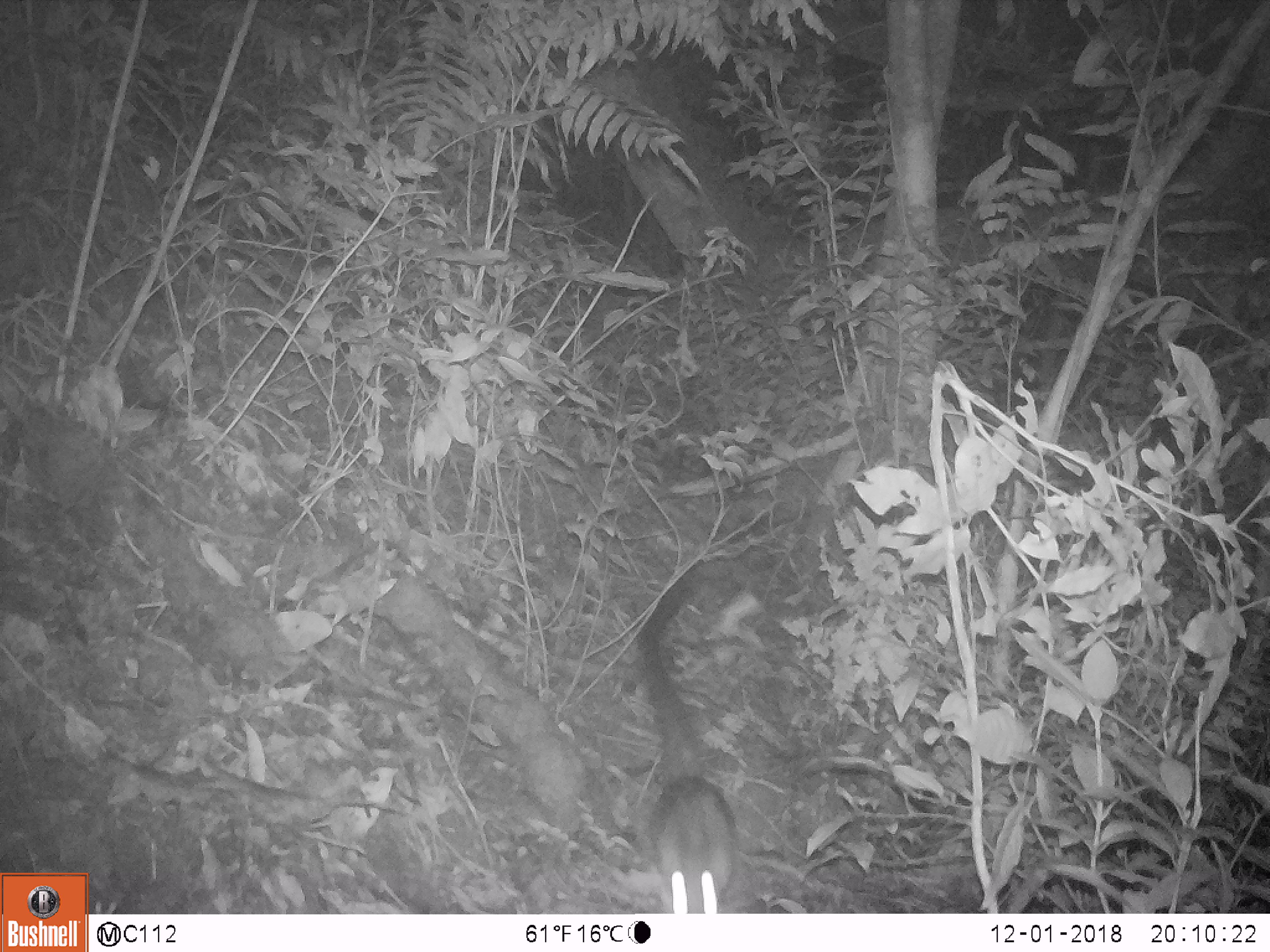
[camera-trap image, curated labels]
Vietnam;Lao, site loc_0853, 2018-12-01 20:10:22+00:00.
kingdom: Animalia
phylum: Chordata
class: Mammalia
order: Carnivora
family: Viverridae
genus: Paguma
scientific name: Paguma larvata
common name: masked palm civet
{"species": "masked palm civet (Paguma larvata)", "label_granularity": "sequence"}